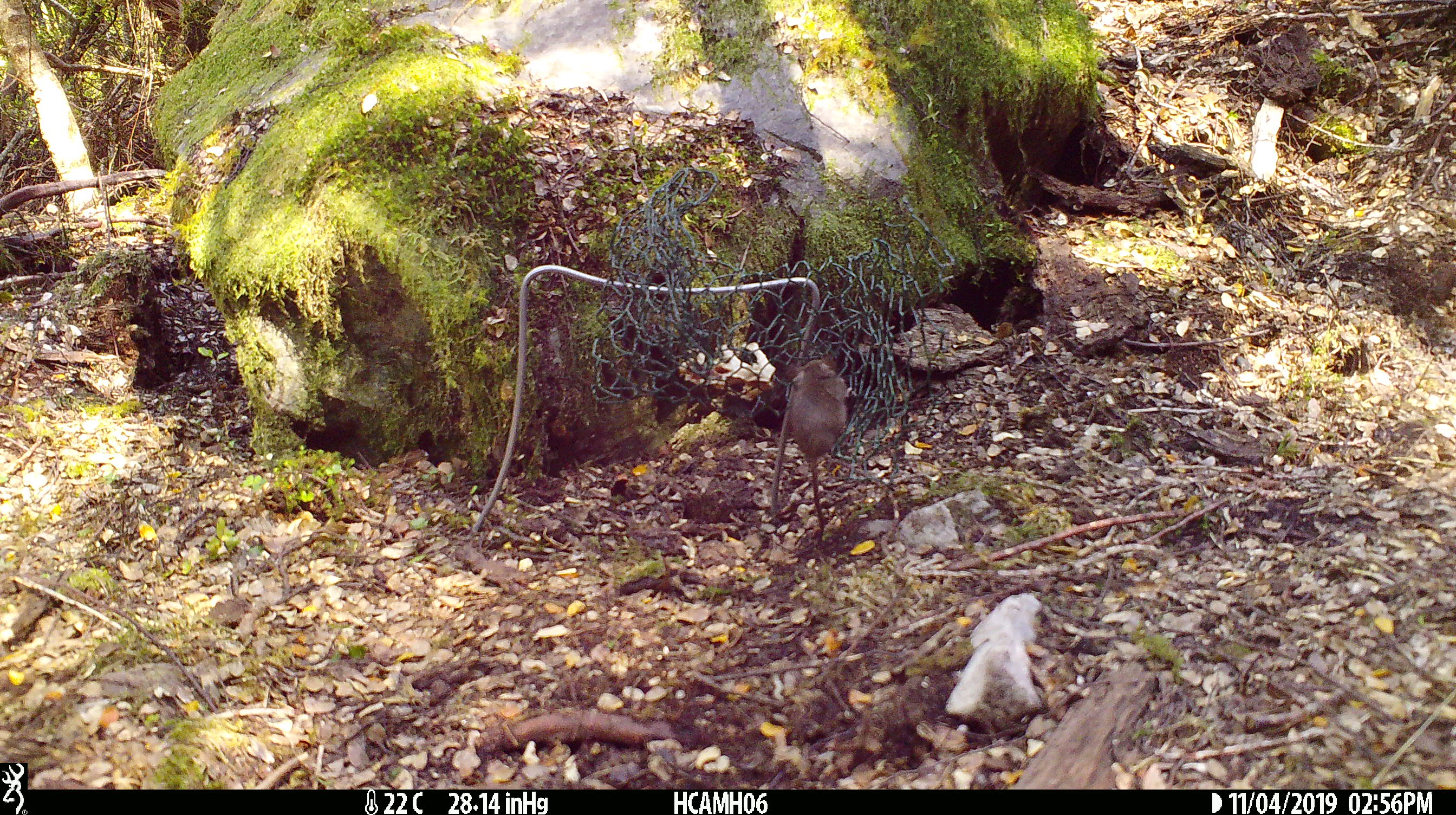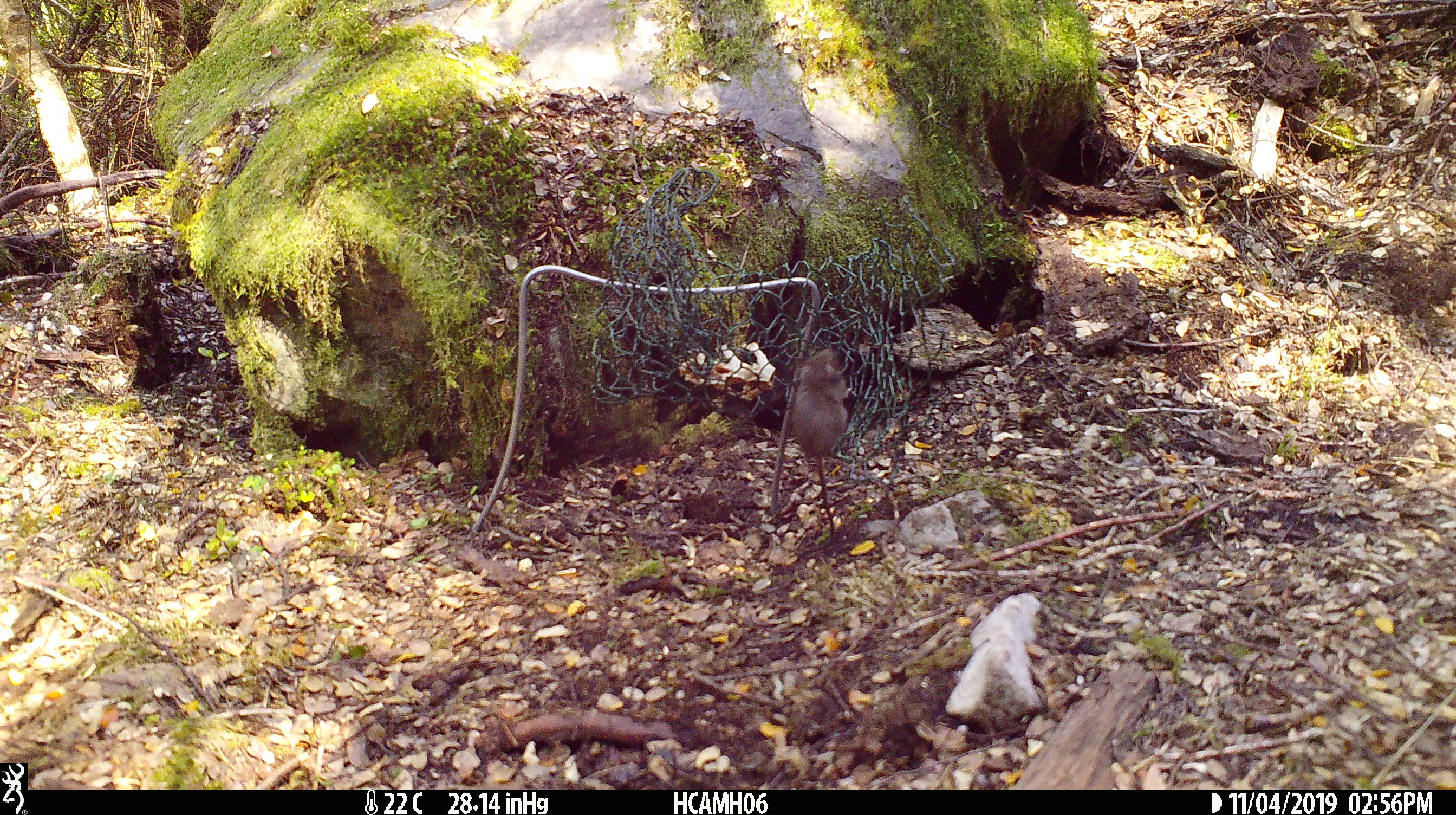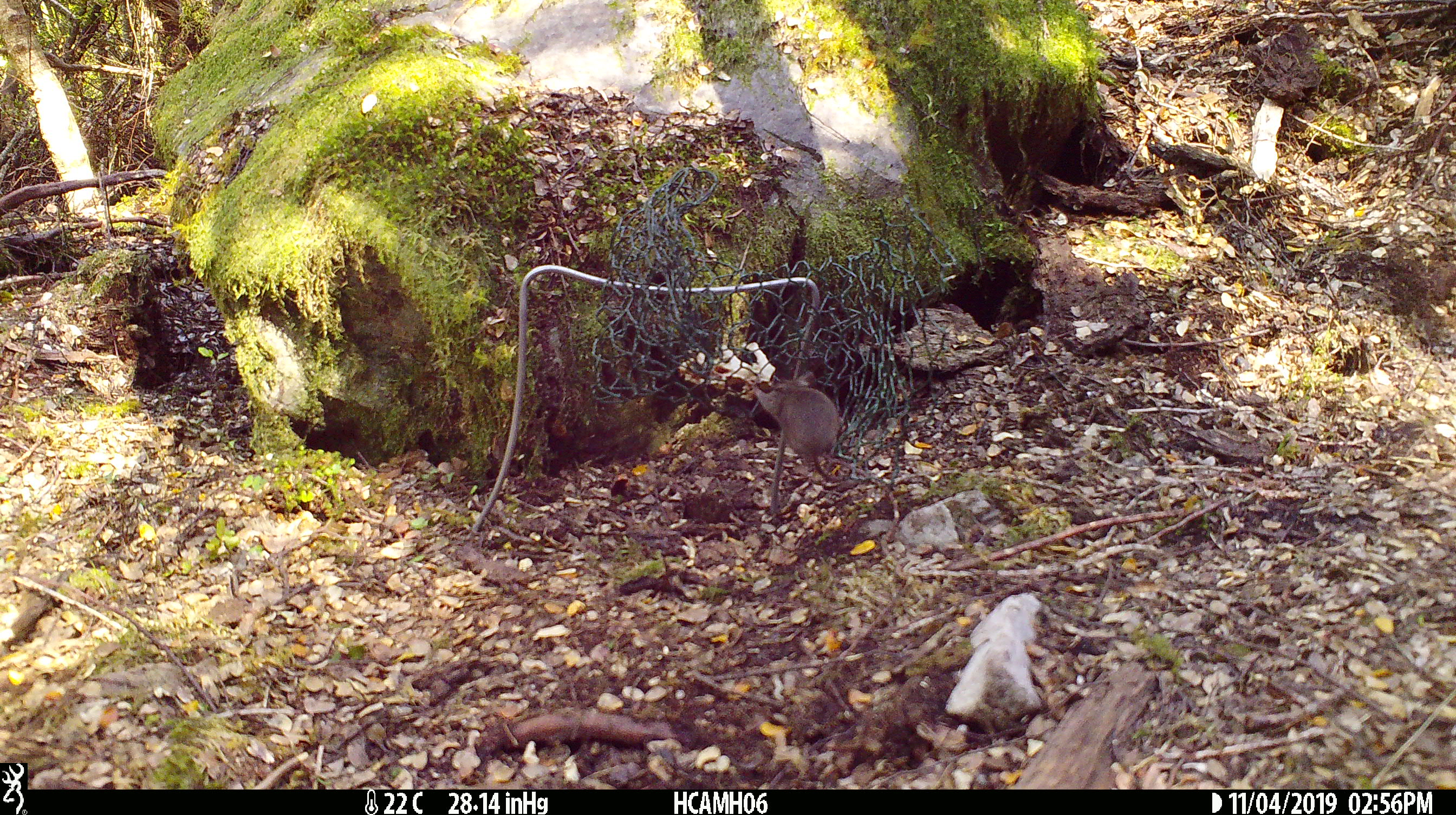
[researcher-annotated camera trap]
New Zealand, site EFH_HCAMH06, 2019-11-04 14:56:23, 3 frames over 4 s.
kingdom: Animalia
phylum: Chordata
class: Mammalia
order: Rodentia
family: Muridae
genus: Mus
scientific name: Mus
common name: mouse